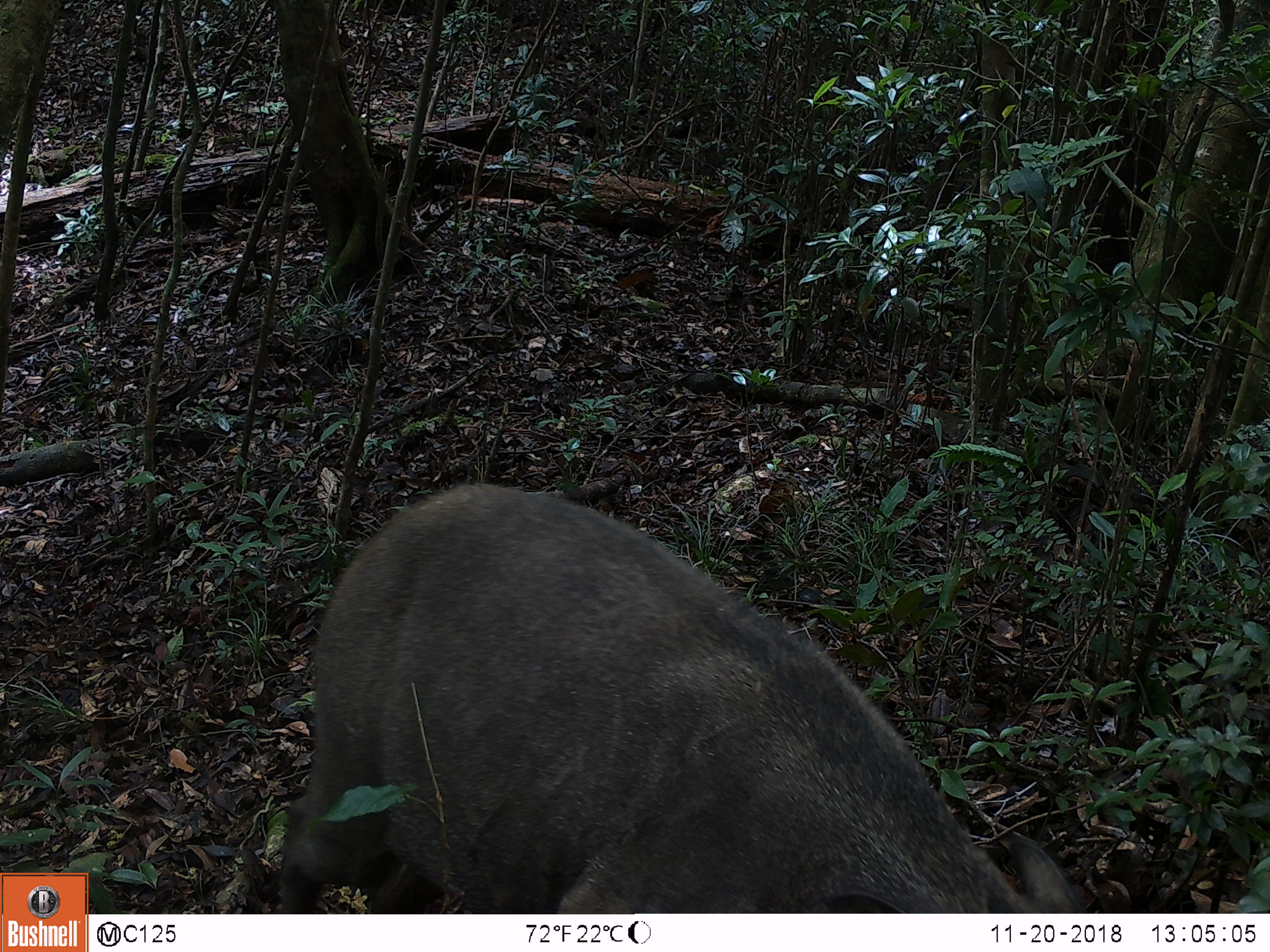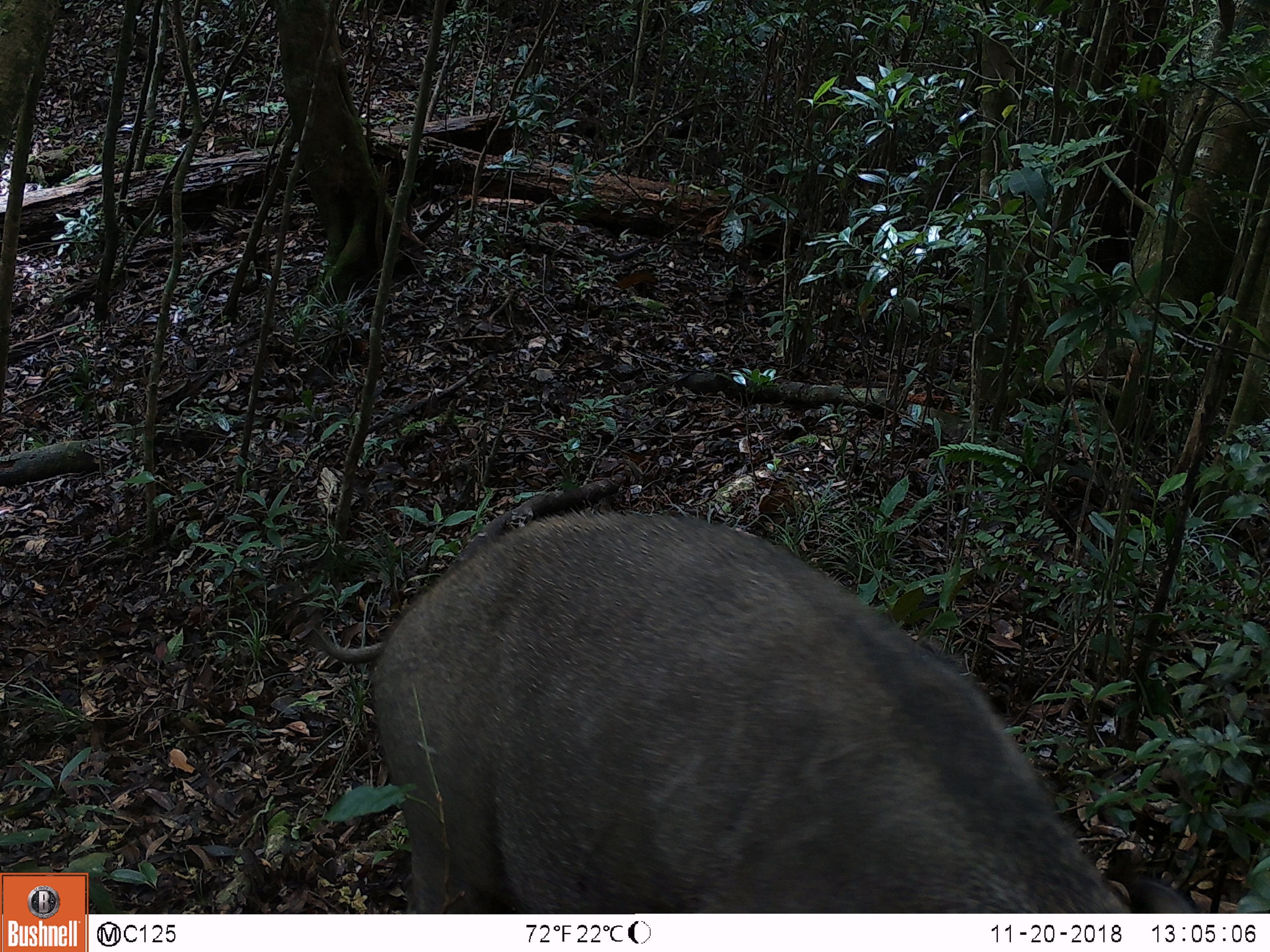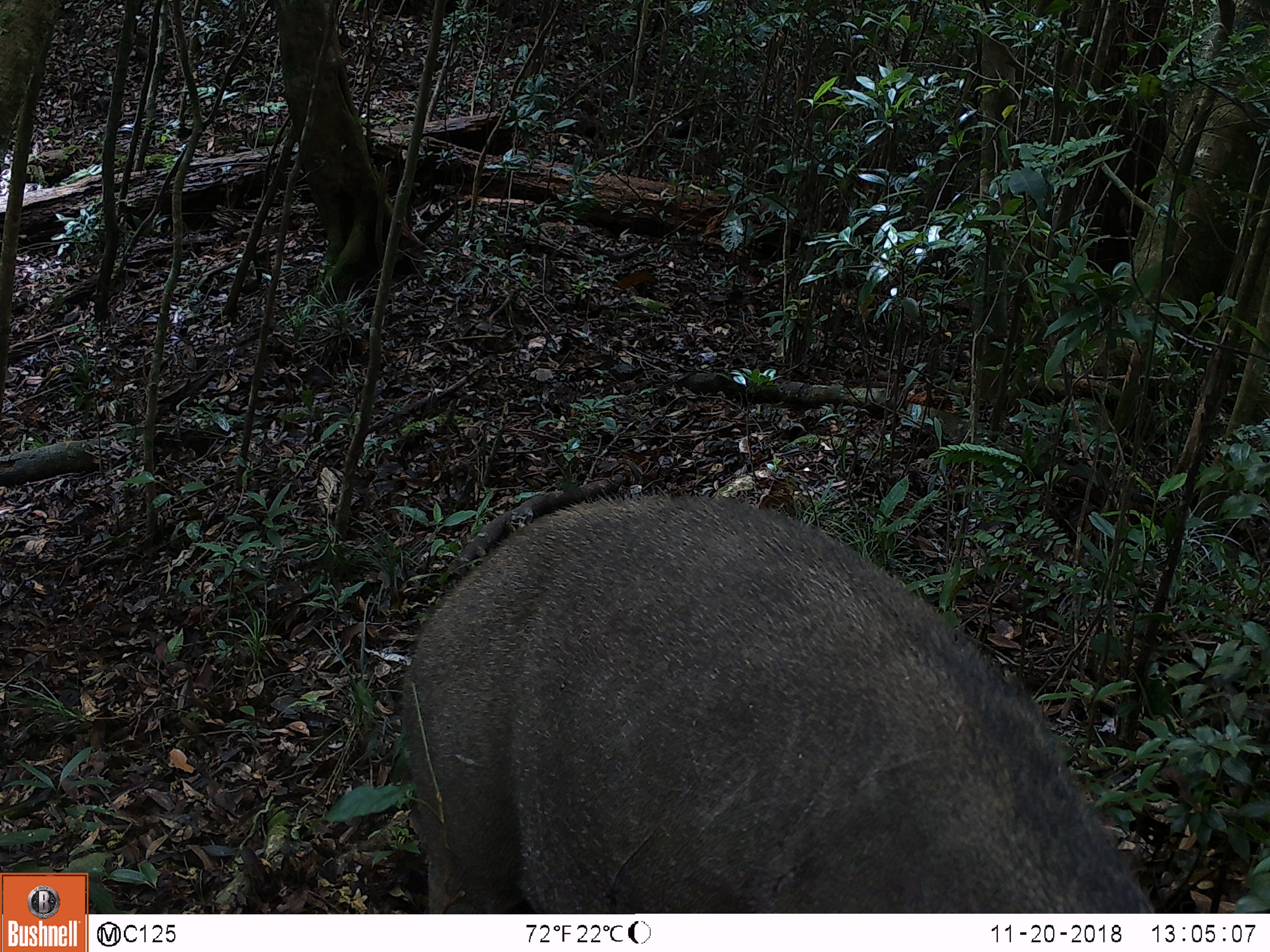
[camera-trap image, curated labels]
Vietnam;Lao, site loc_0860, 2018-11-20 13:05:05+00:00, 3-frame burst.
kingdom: Animalia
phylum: Chordata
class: Mammalia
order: Artiodactyla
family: Suidae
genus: Sus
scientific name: Sus scrofa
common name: eurasian wild pig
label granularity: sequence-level